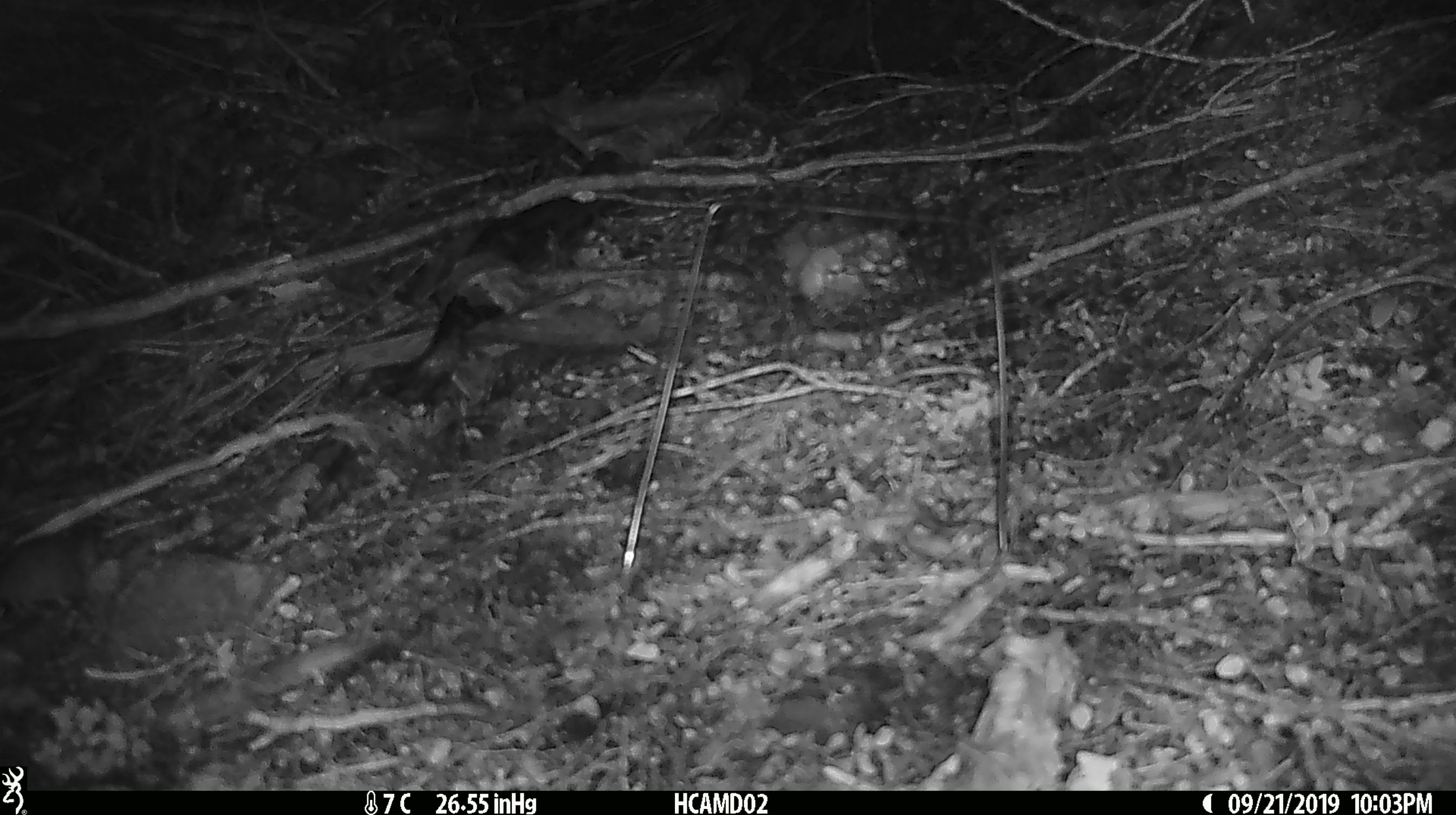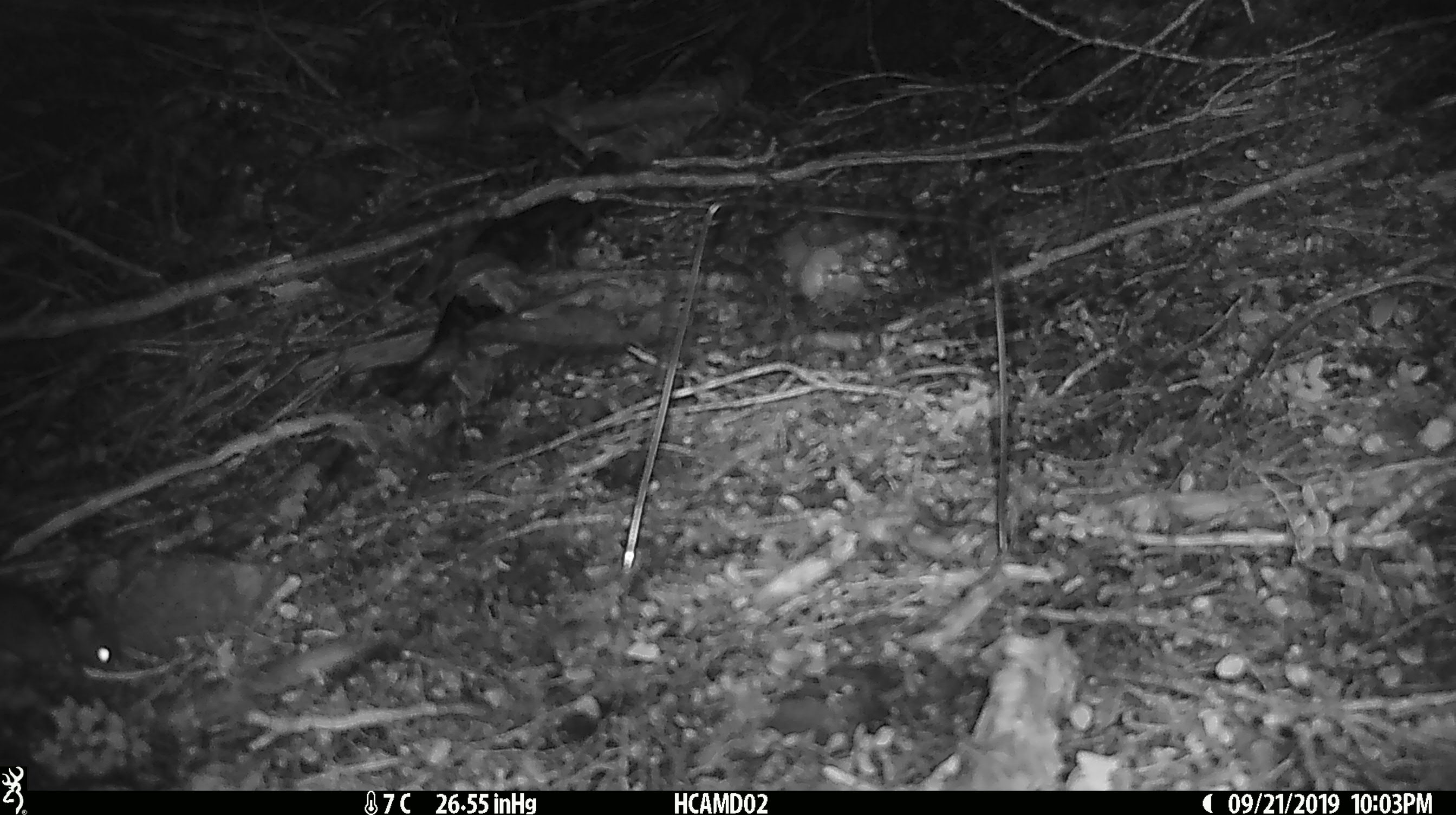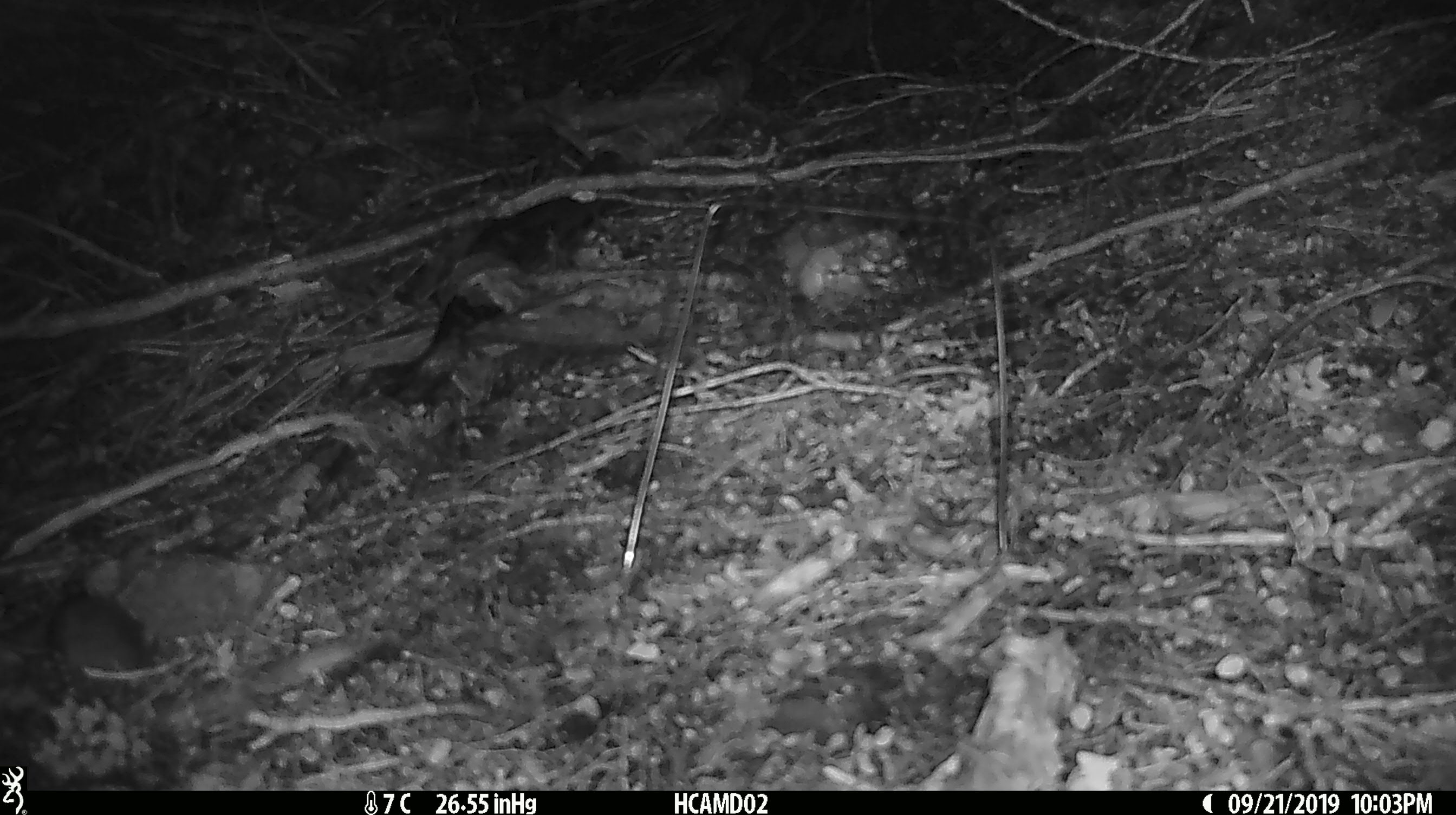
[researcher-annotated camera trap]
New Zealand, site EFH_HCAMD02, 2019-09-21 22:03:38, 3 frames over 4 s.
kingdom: Animalia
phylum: Chordata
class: Mammalia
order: Rodentia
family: Muridae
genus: Mus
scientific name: Mus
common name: mouse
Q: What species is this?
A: Mouse (Mus).